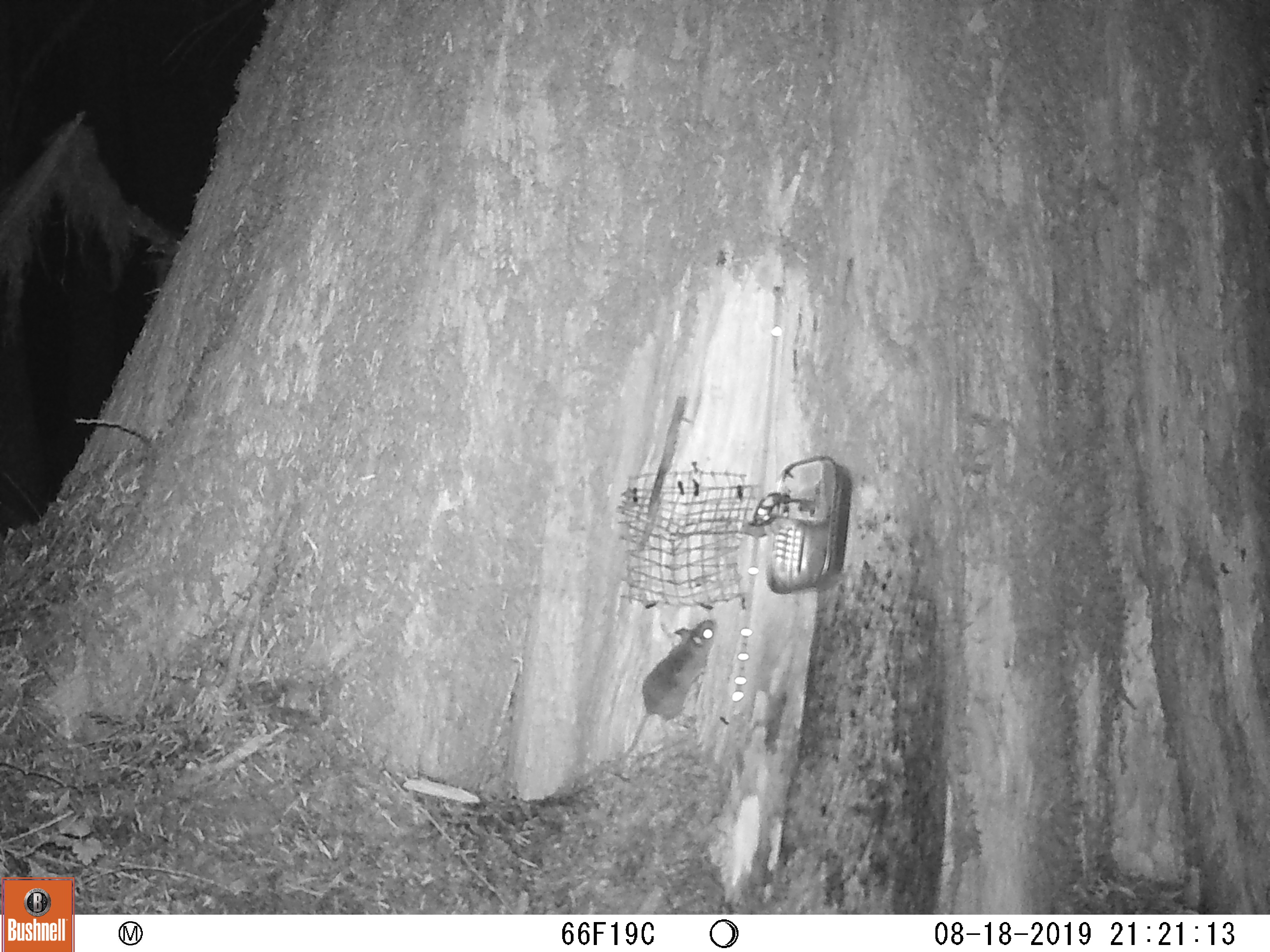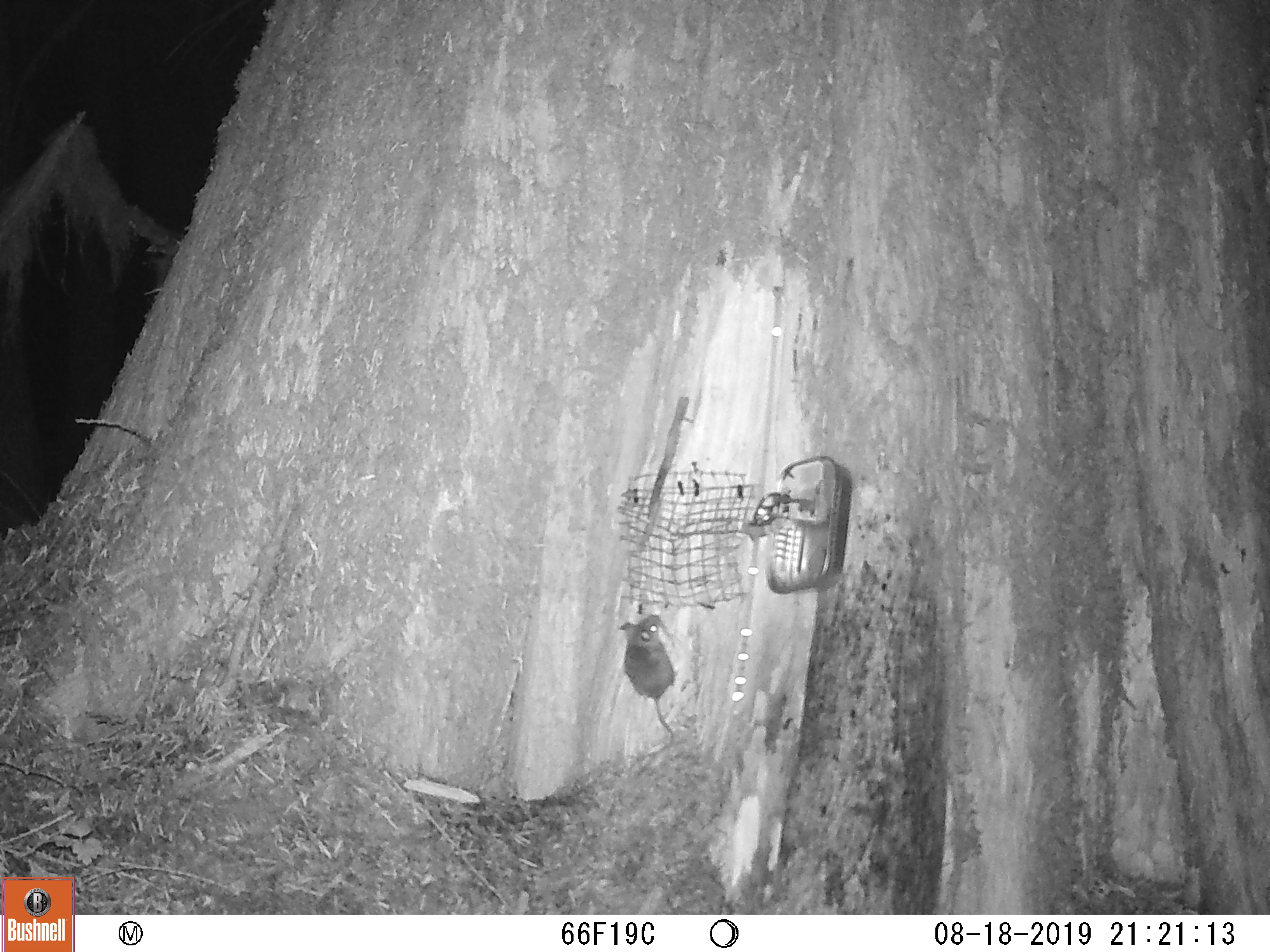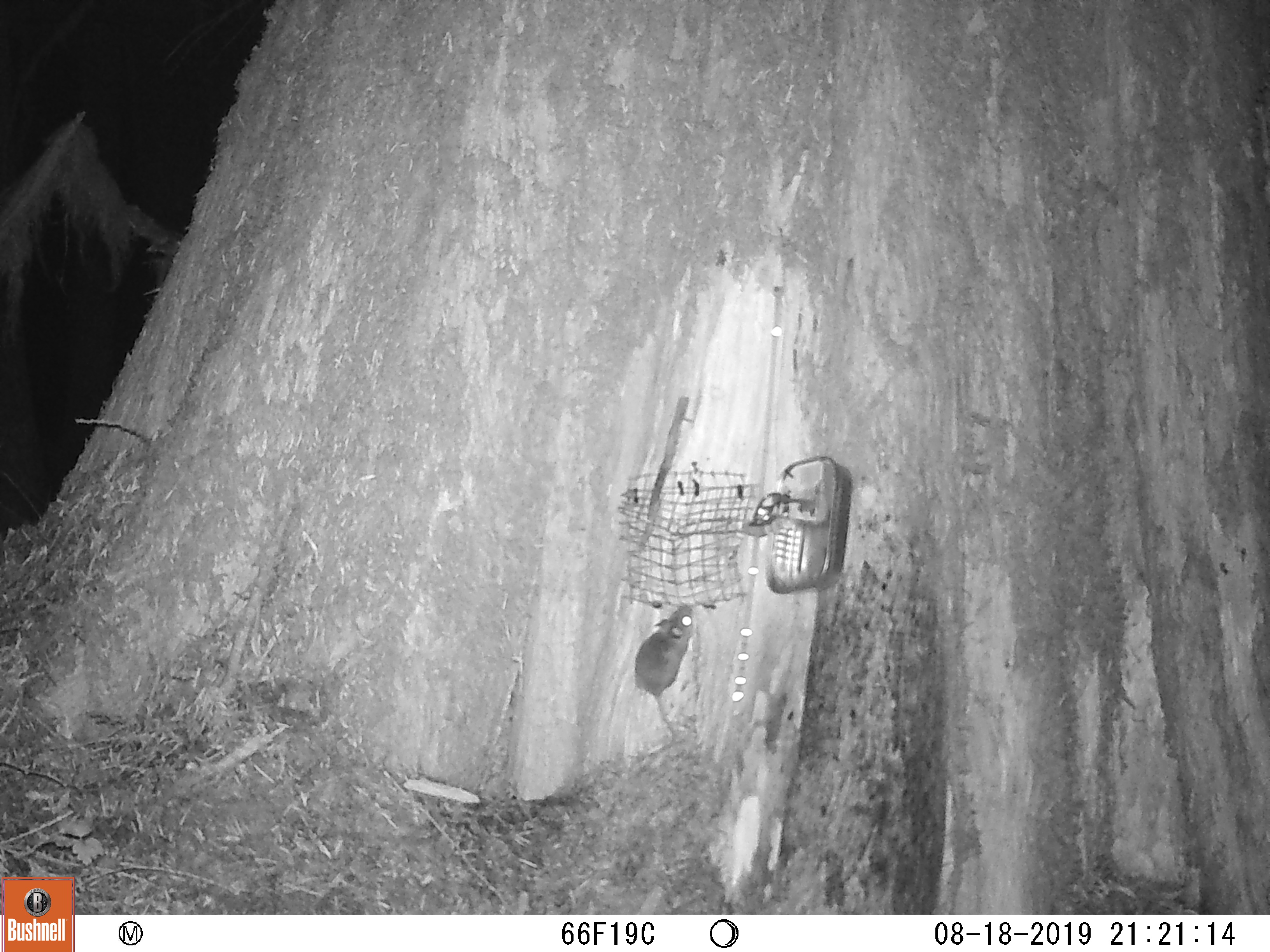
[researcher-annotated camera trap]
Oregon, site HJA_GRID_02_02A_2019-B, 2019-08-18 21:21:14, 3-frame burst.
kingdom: Animalia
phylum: Chordata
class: Mammalia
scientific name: Mammalia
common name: small mammal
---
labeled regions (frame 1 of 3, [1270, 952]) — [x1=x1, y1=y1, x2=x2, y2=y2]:
small mammal: [x1=606, y1=599, x2=735, y2=780]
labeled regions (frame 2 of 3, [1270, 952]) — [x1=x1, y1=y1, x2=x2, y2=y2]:
small mammal: [x1=603, y1=602, x2=714, y2=756]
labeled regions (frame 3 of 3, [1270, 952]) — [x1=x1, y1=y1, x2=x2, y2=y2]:
small mammal: [x1=633, y1=593, x2=727, y2=754]